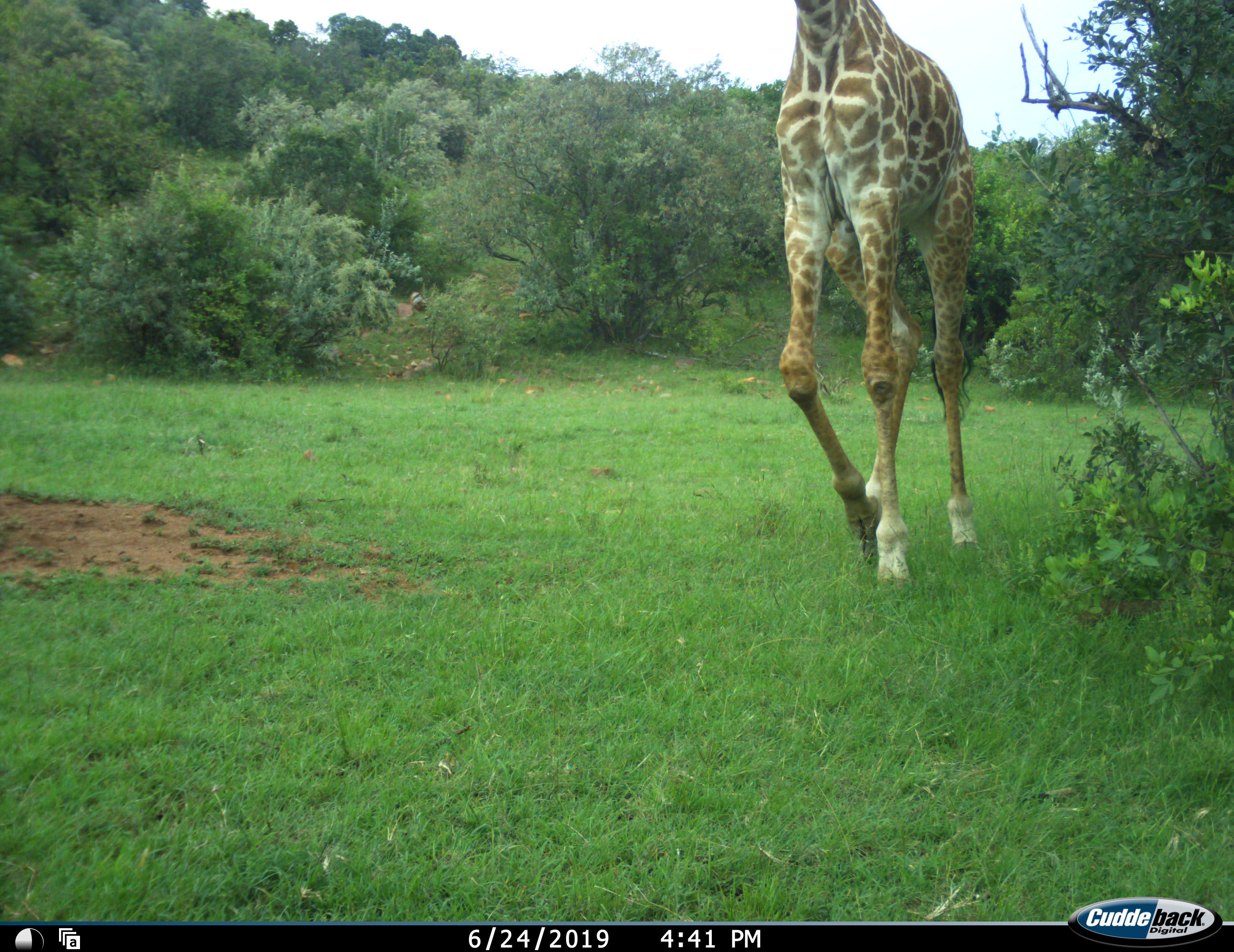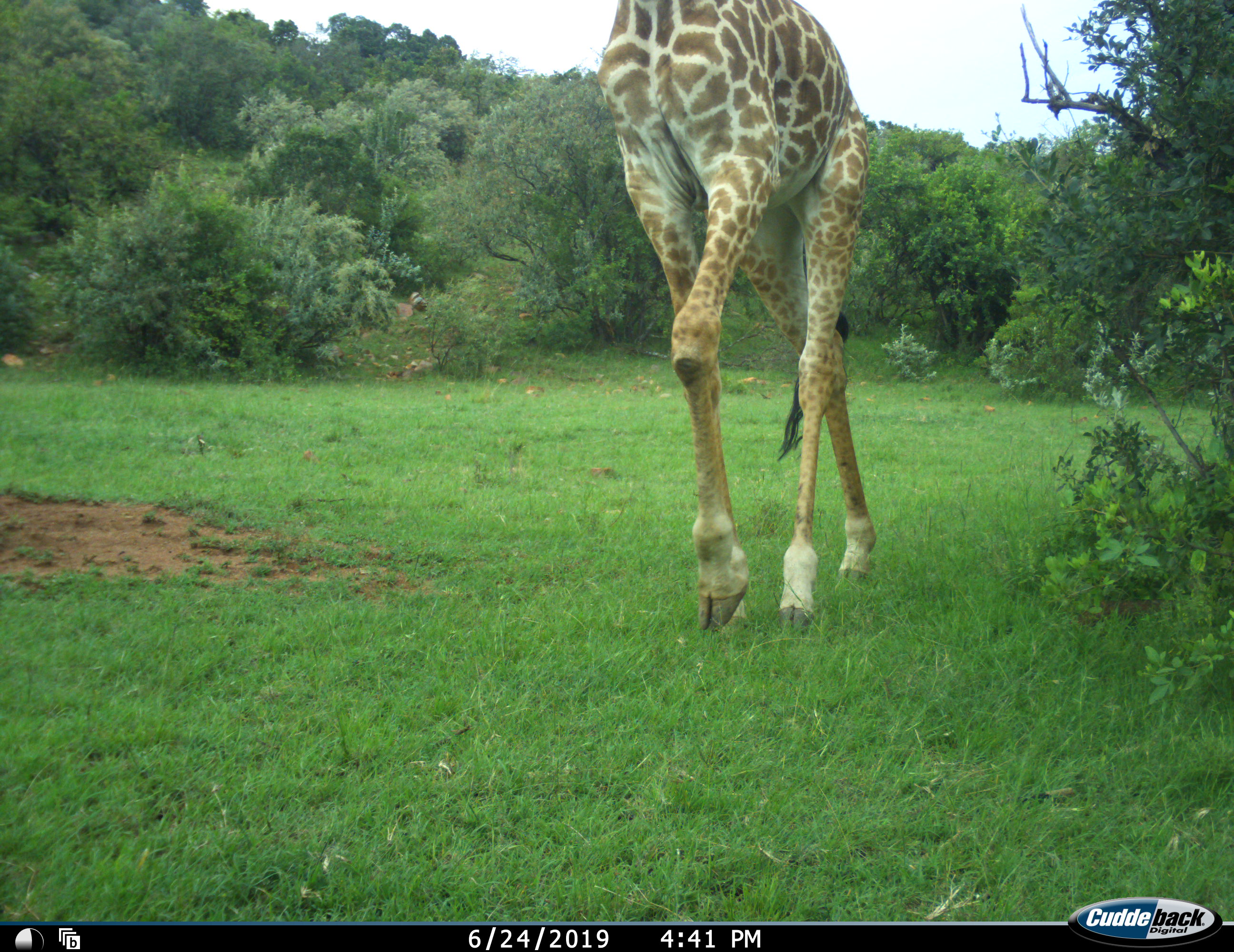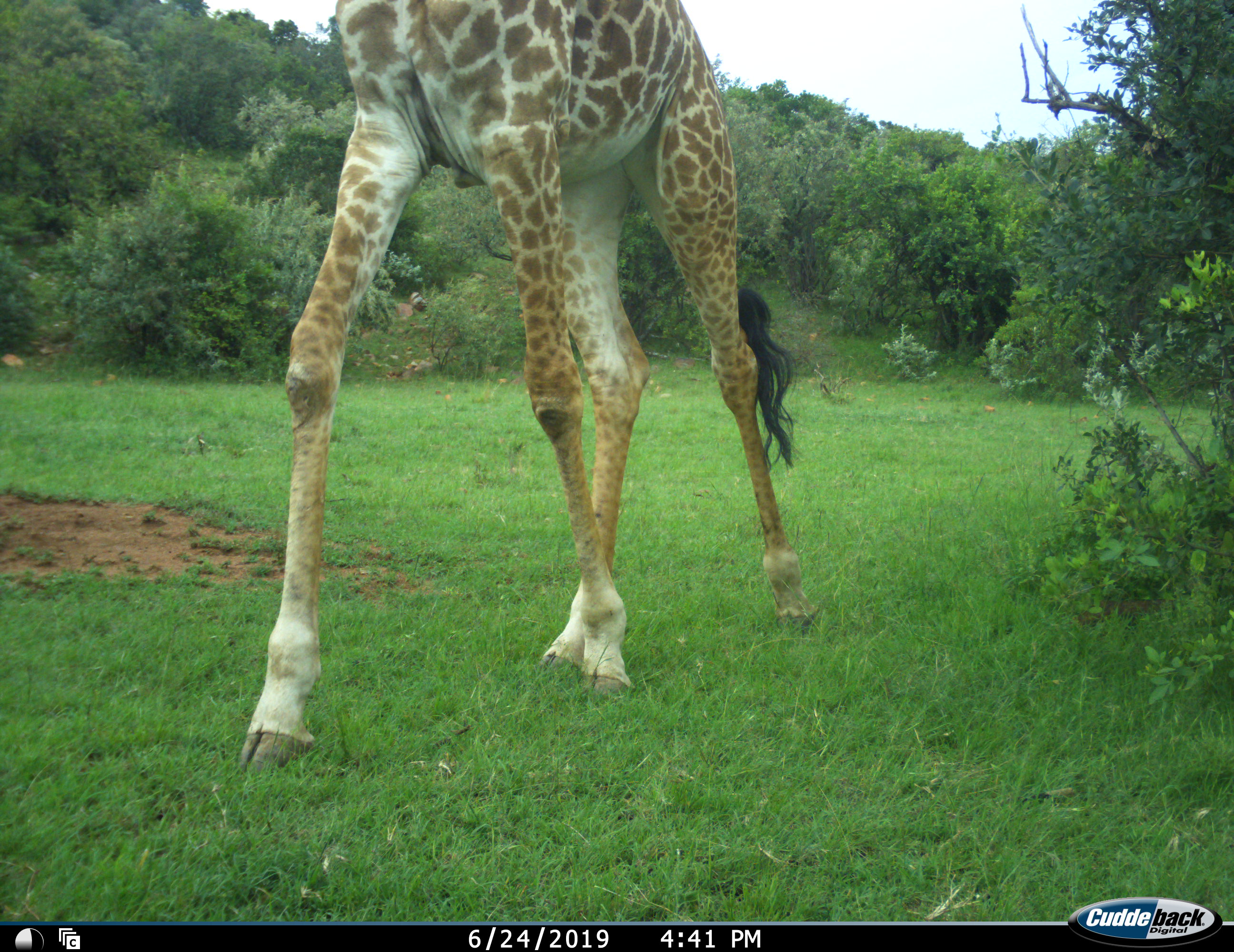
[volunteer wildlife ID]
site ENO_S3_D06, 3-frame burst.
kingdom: Animalia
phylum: Chordata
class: Mammalia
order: Artiodactyla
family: Giraffidae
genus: Giraffa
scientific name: Giraffa camelopardalis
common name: giraffe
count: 1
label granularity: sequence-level